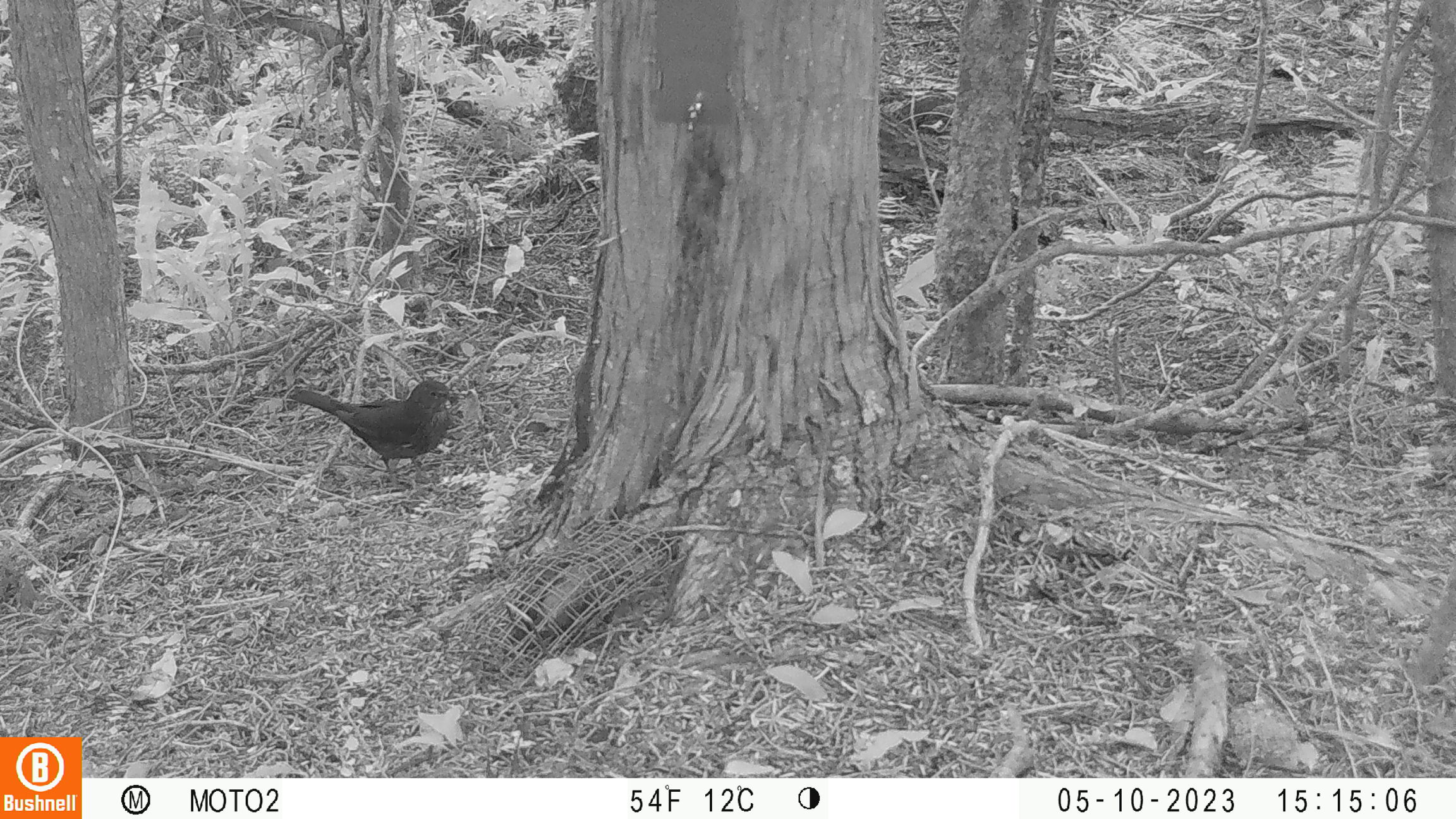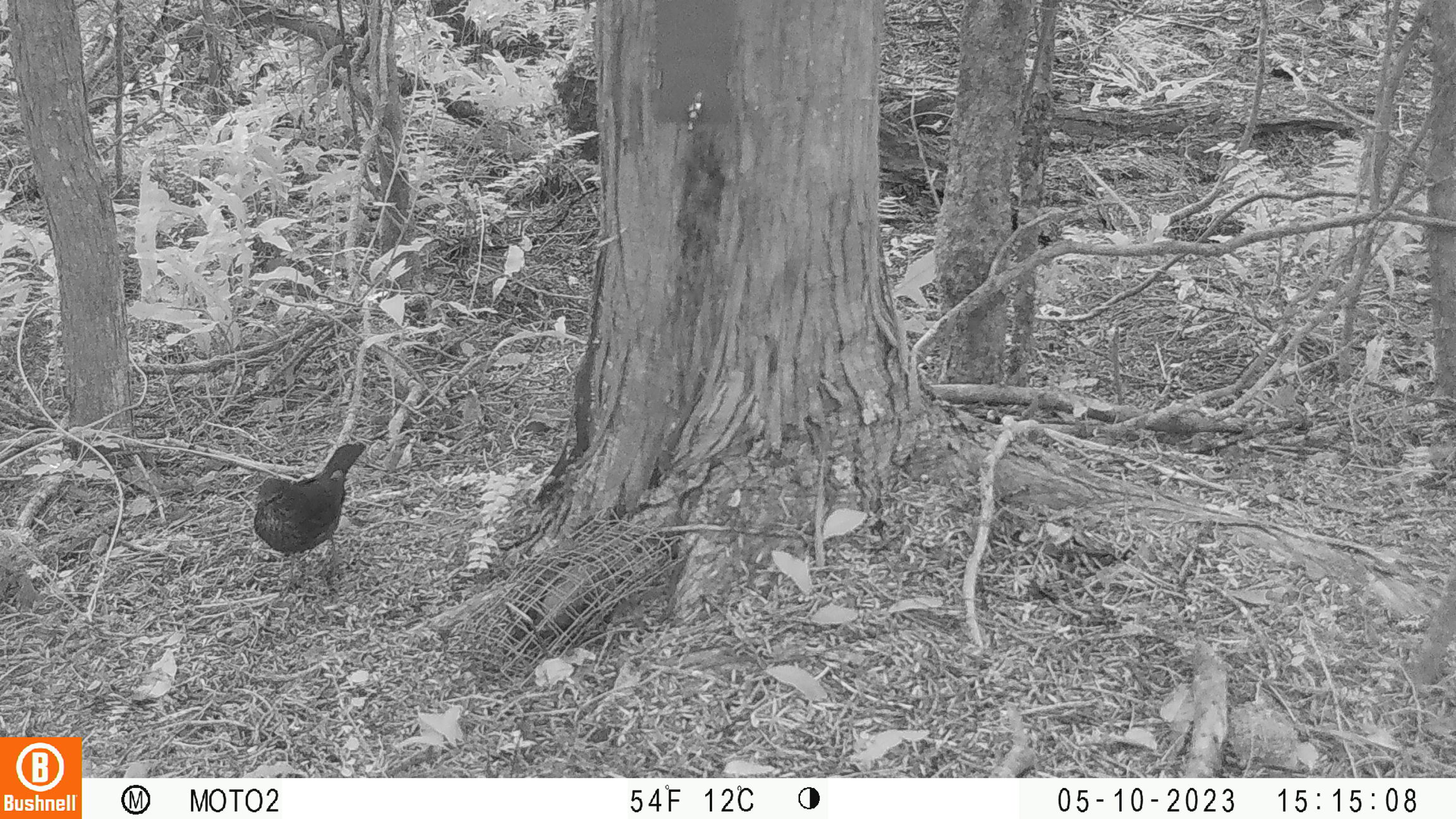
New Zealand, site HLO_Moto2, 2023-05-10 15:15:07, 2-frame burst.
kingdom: Animalia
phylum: Chordata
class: Aves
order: Passeriformes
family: Turdidae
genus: Turdus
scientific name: Turdus merula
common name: eurasian blackbird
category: blackbird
Blackbird (eurasian blackbird) (Turdus merula).